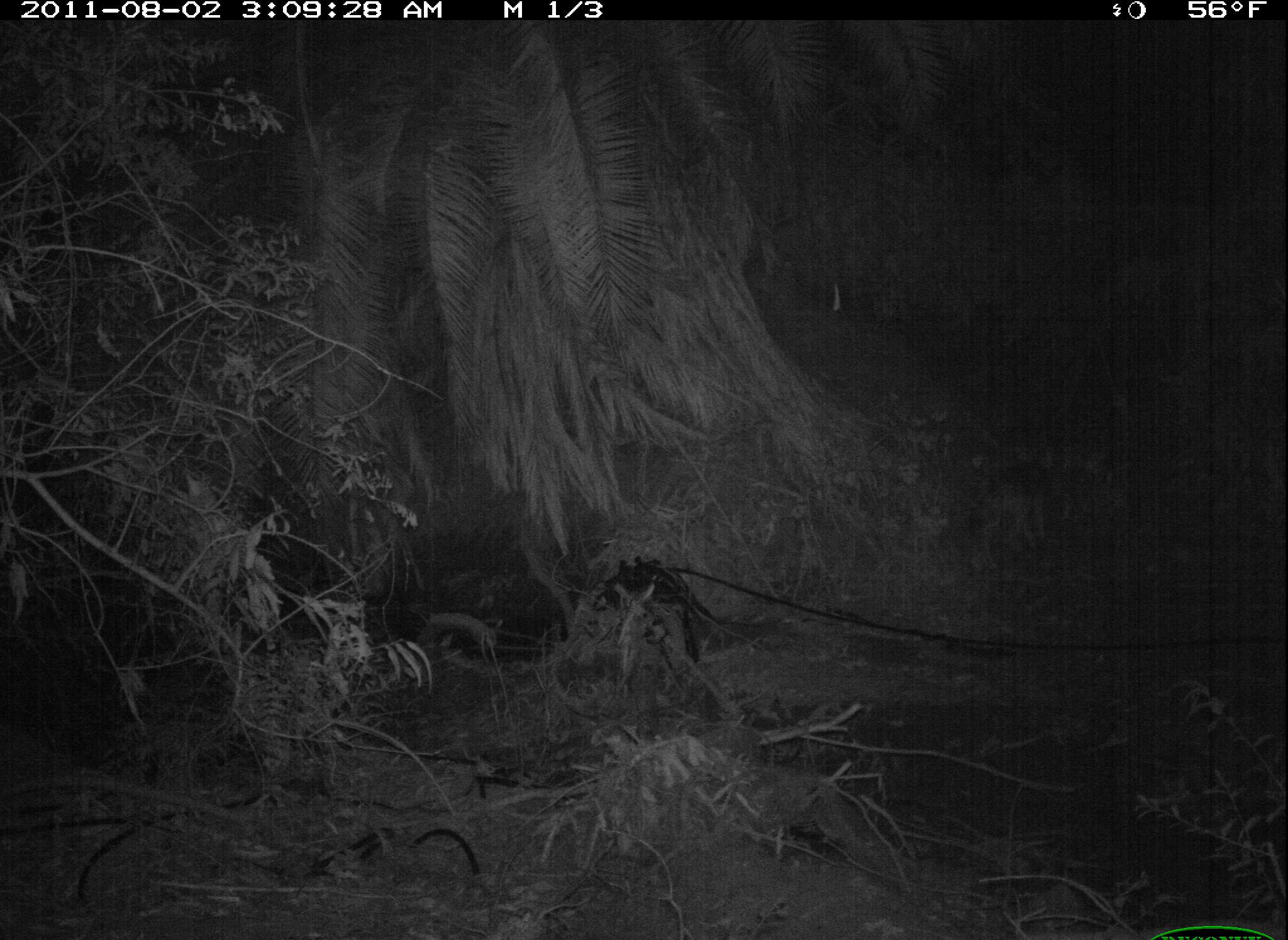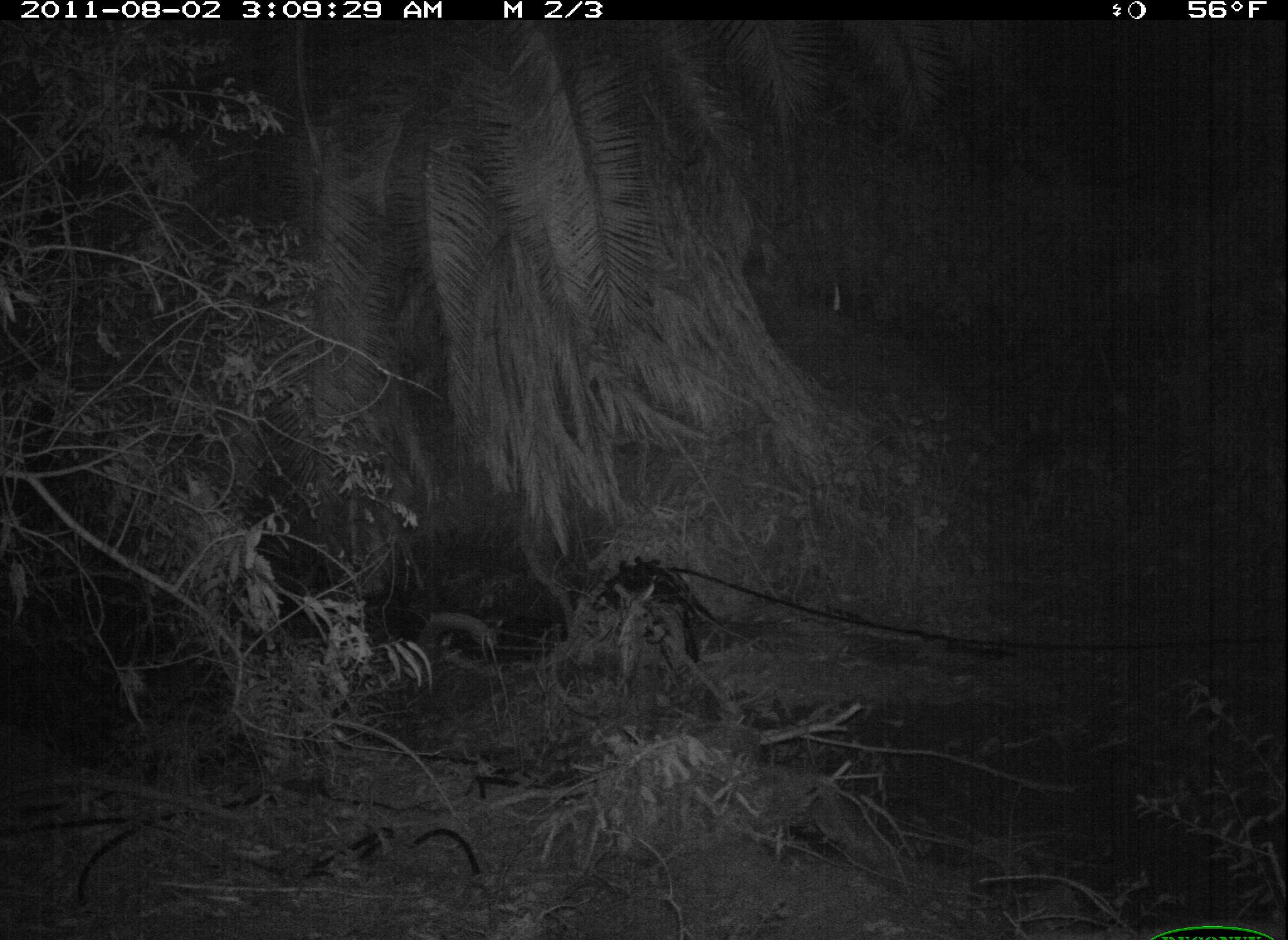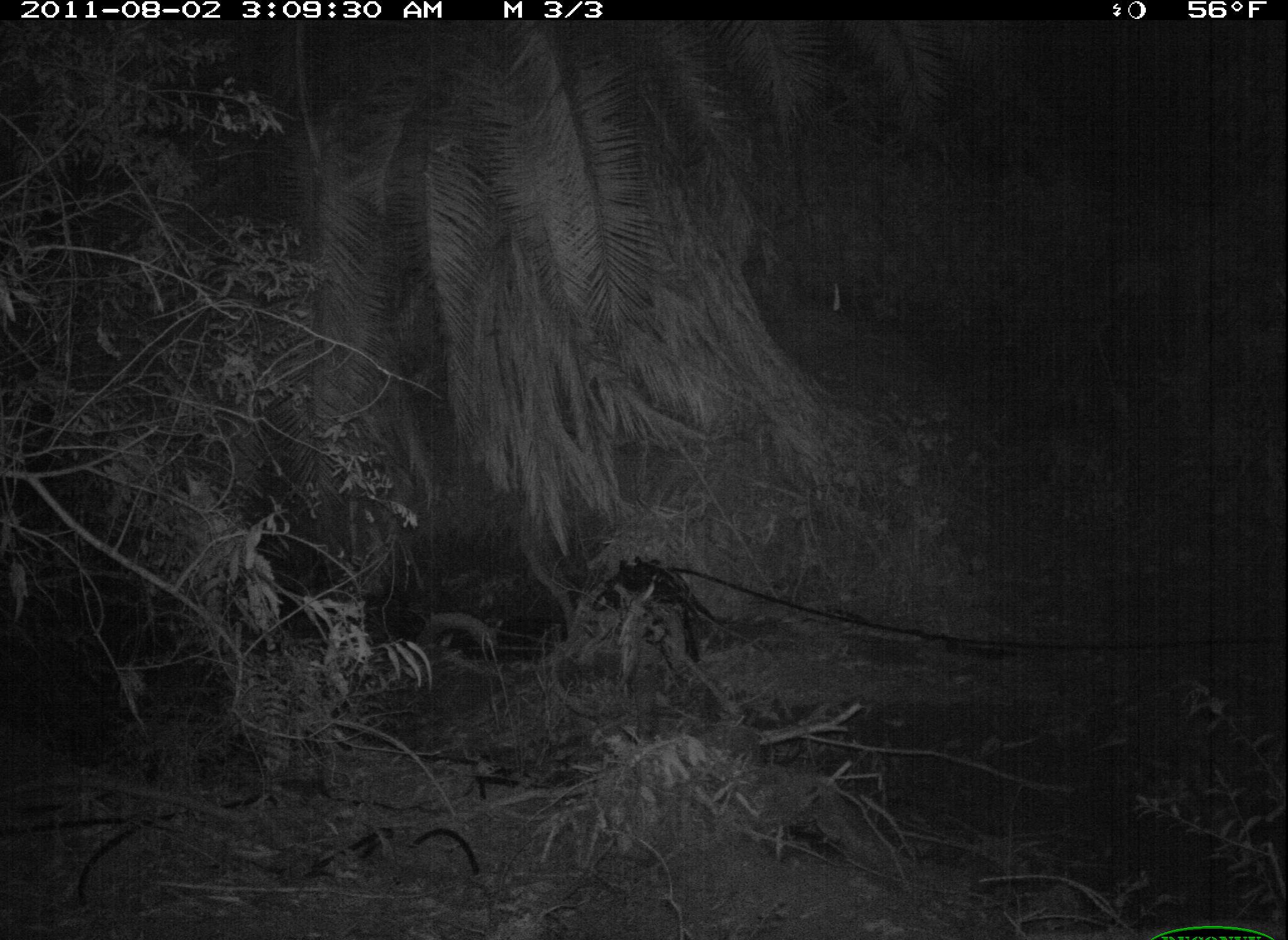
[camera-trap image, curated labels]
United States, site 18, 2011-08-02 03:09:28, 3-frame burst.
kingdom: Animalia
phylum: Chordata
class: Mammalia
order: Carnivora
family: Canidae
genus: Canis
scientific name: Canis latrans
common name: coyote